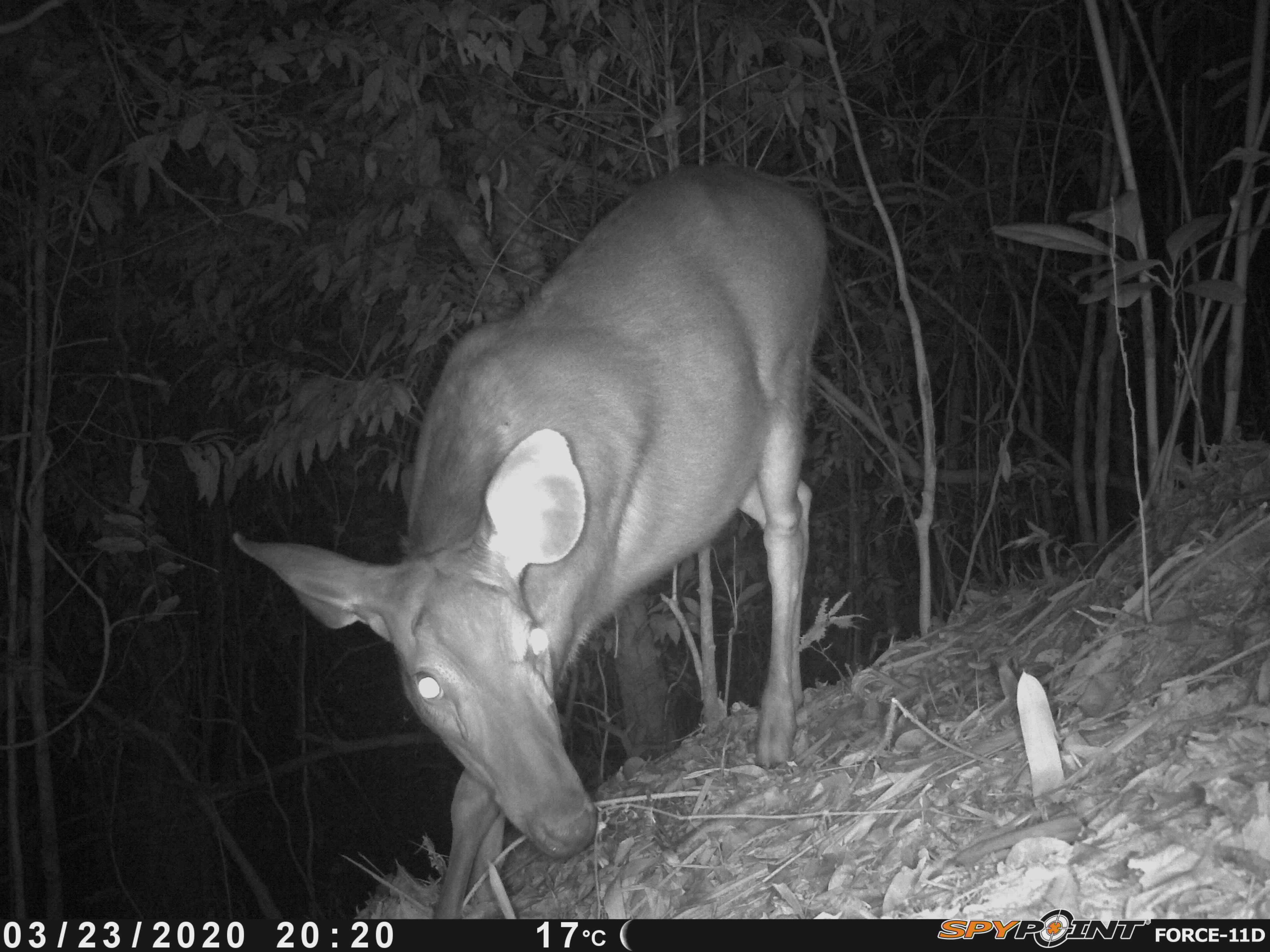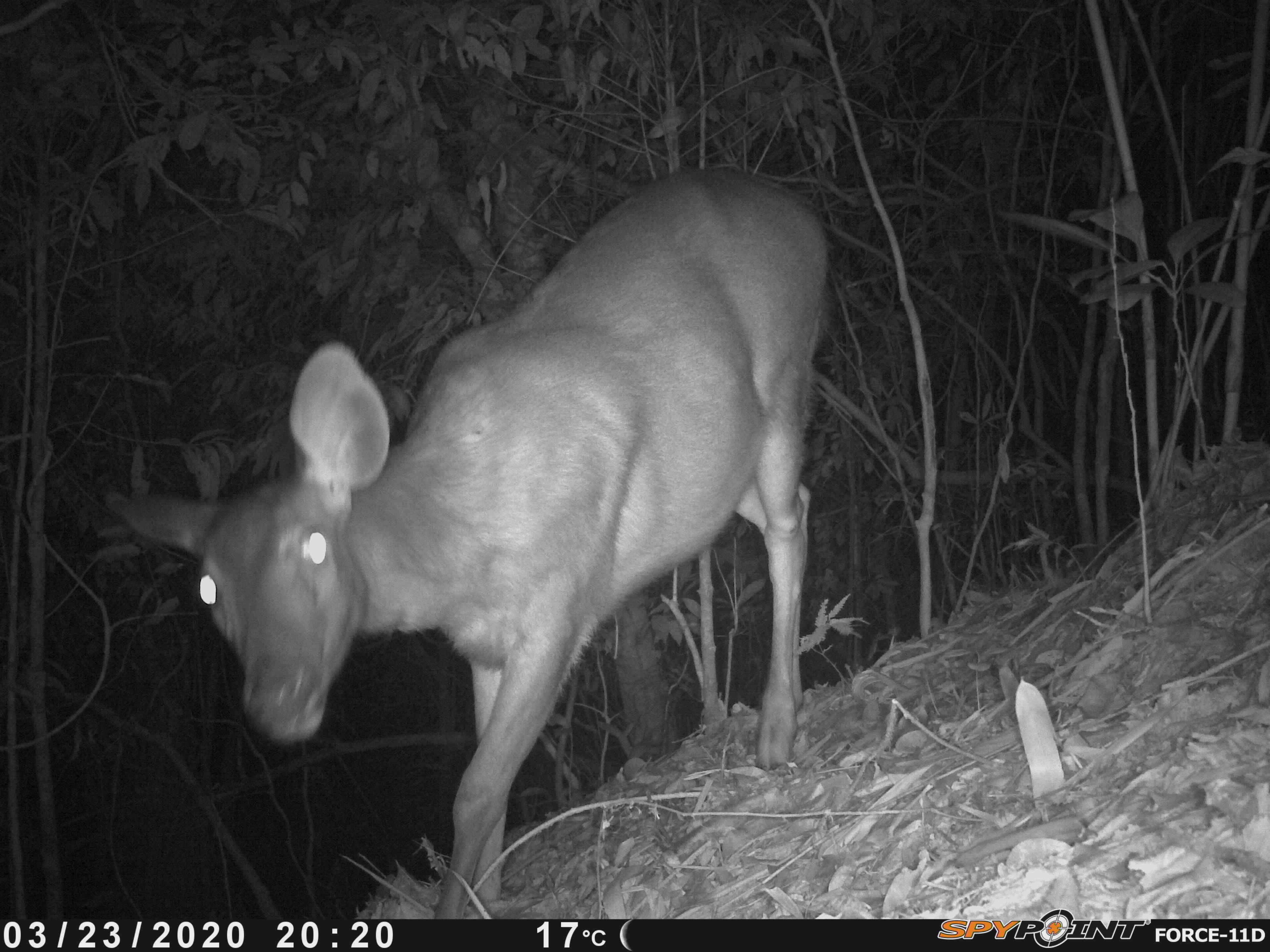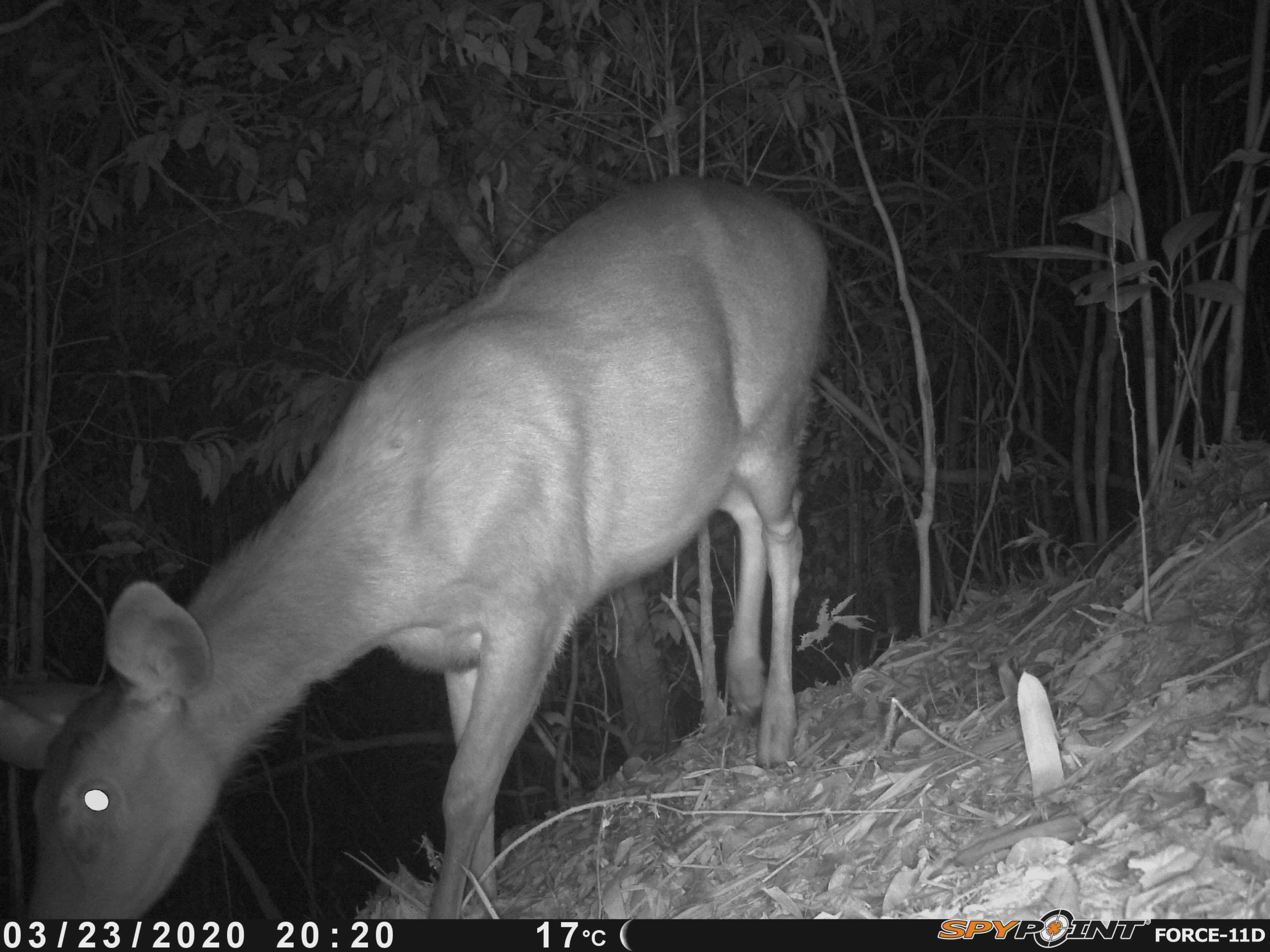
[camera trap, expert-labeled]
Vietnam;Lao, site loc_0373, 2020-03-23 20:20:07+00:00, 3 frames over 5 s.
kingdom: Animalia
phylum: Chordata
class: Mammalia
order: Artiodactyla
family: Cervidae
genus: Rusa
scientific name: Rusa unicolor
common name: sambar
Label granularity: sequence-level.